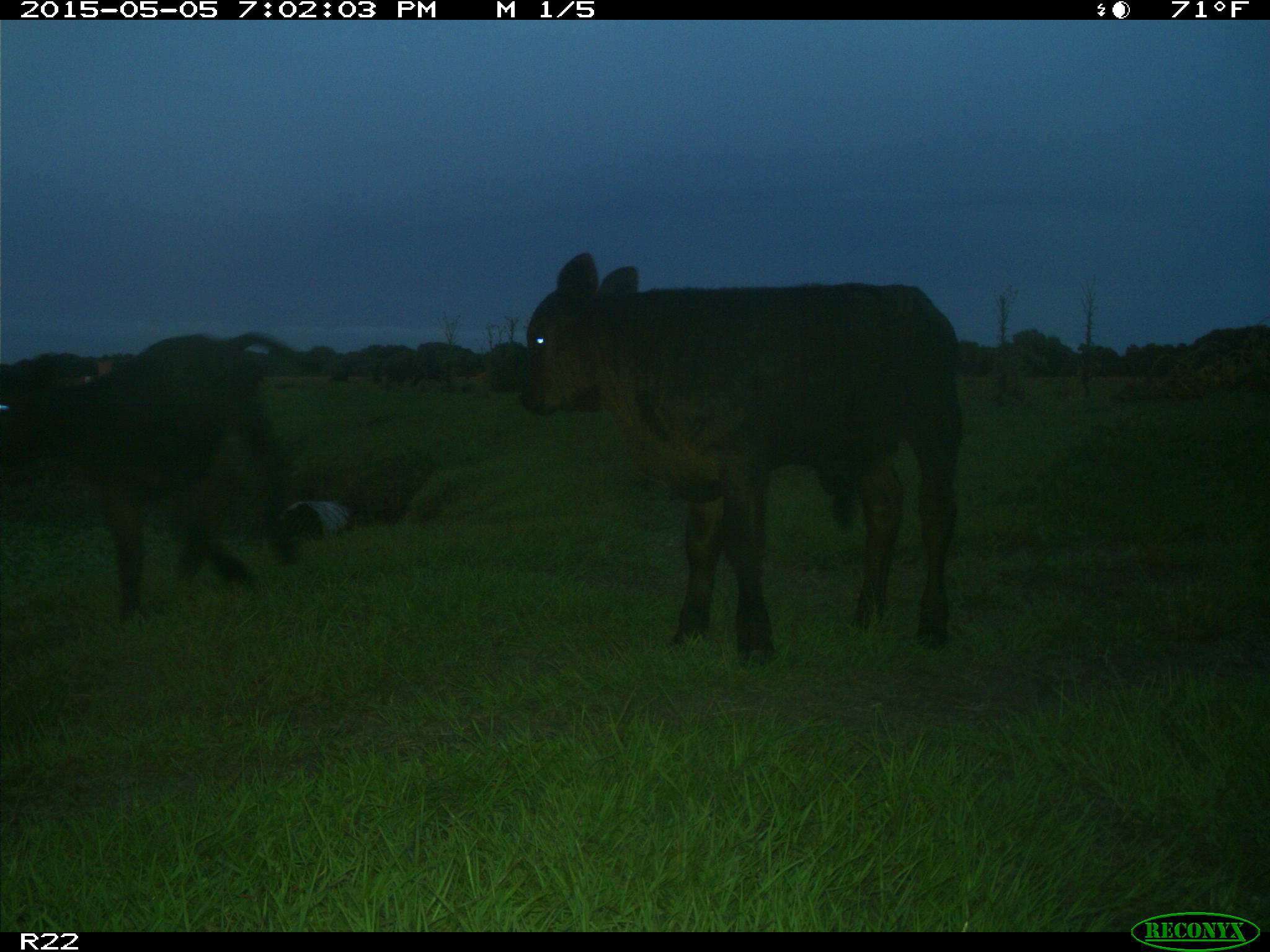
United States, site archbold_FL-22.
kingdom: Animalia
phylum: Chordata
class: Mammalia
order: Artiodactyla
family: Bovidae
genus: Bos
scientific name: Bos taurus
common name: domestic cow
Bos taurus (domestic cow).